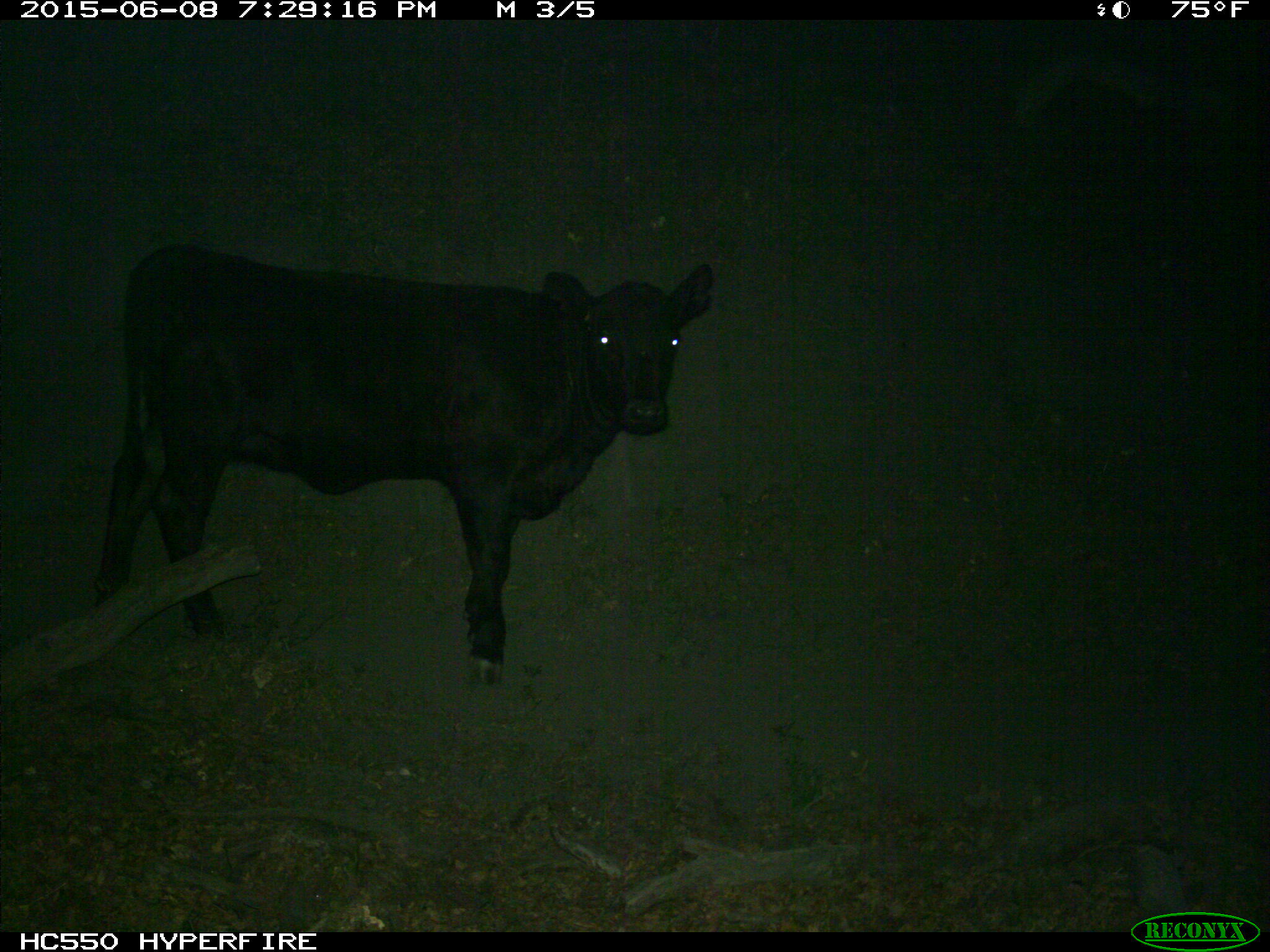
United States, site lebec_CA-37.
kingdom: Animalia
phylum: Chordata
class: Mammalia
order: Artiodactyla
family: Bovidae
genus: Bos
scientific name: Bos taurus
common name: domestic cow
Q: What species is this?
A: Bos taurus (domestic cow).